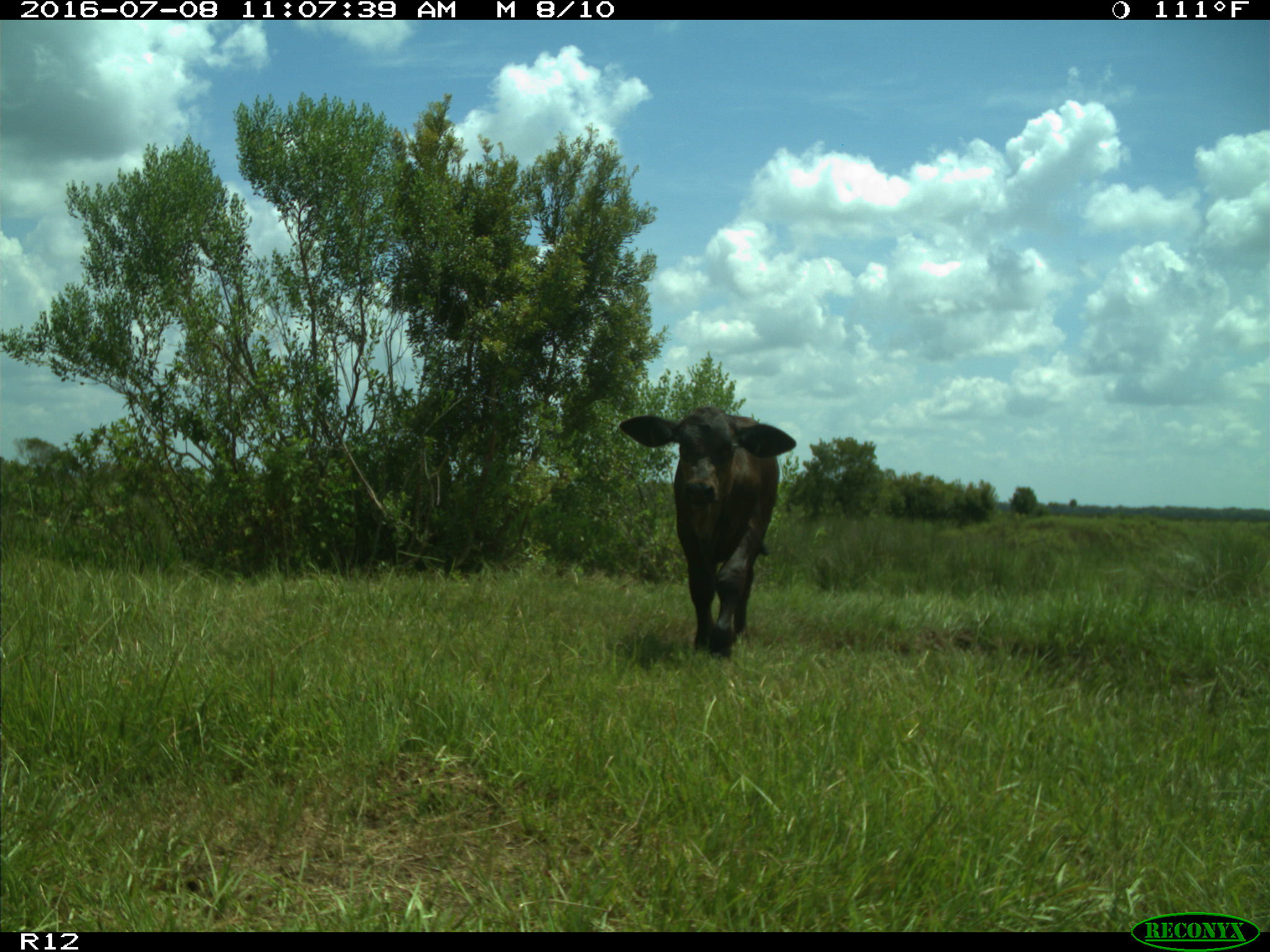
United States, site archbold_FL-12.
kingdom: Animalia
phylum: Chordata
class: Mammalia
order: Artiodactyla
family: Bovidae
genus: Bos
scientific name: Bos taurus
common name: domestic cow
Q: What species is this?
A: Bos taurus (domestic cow).